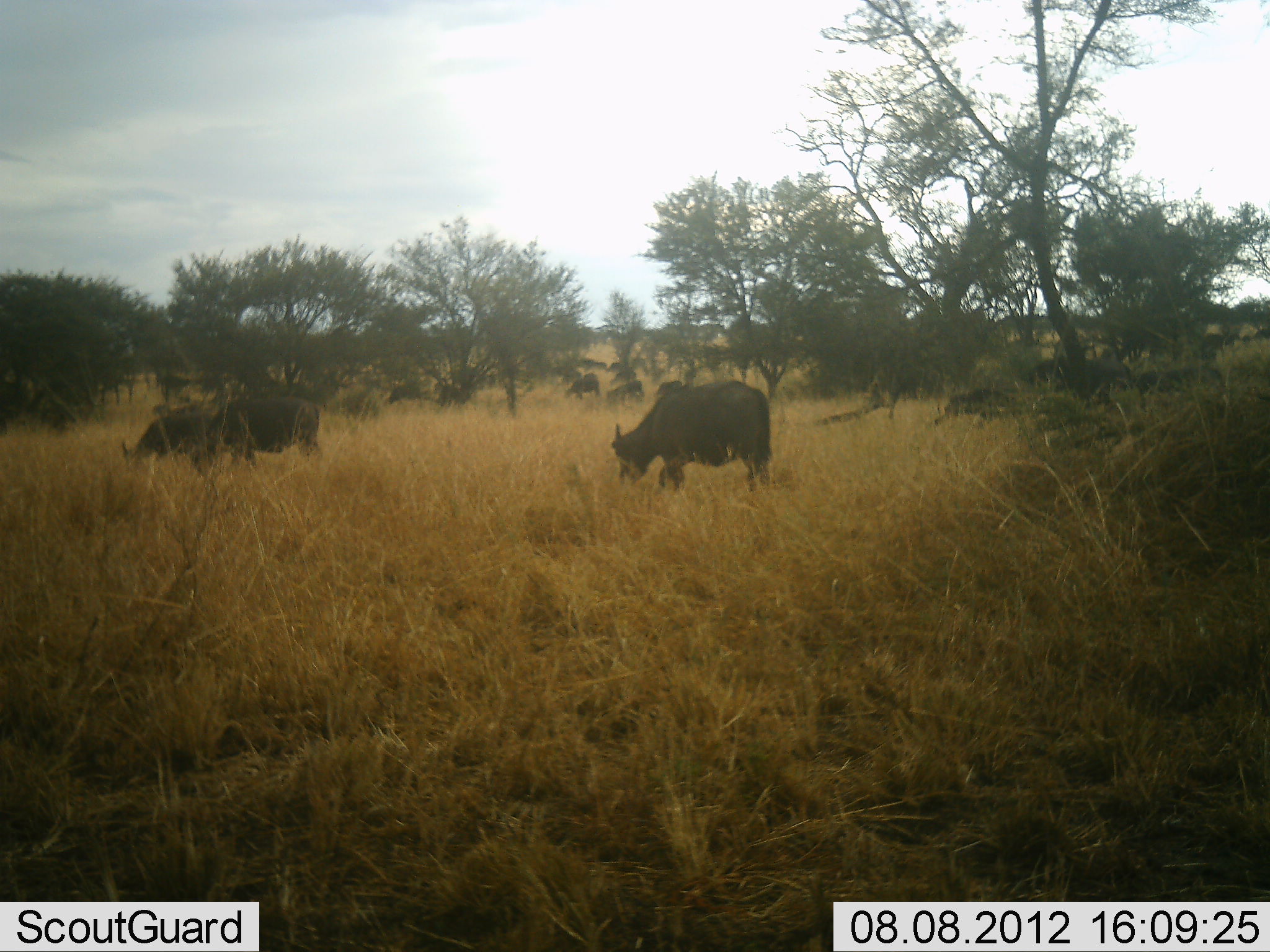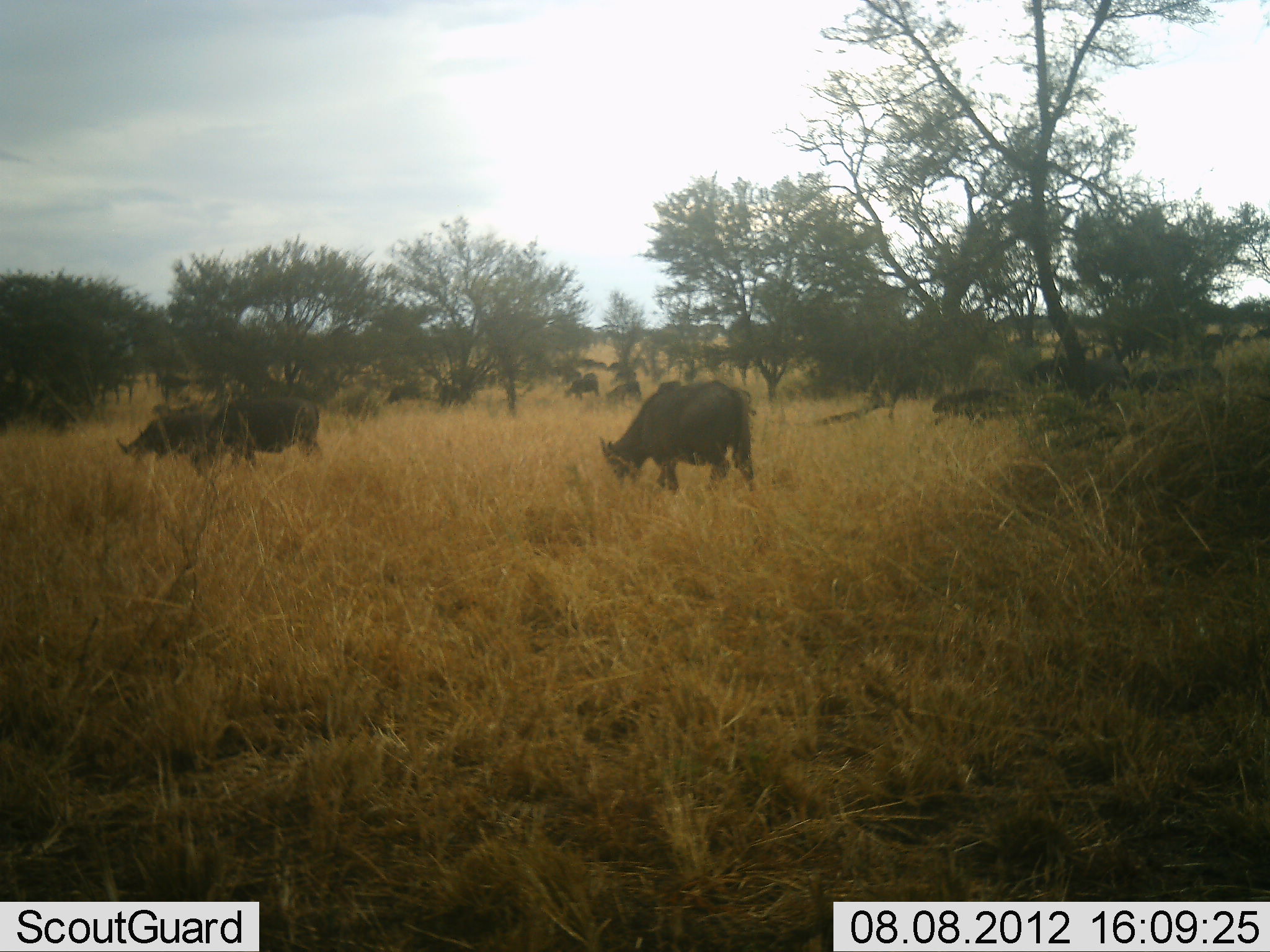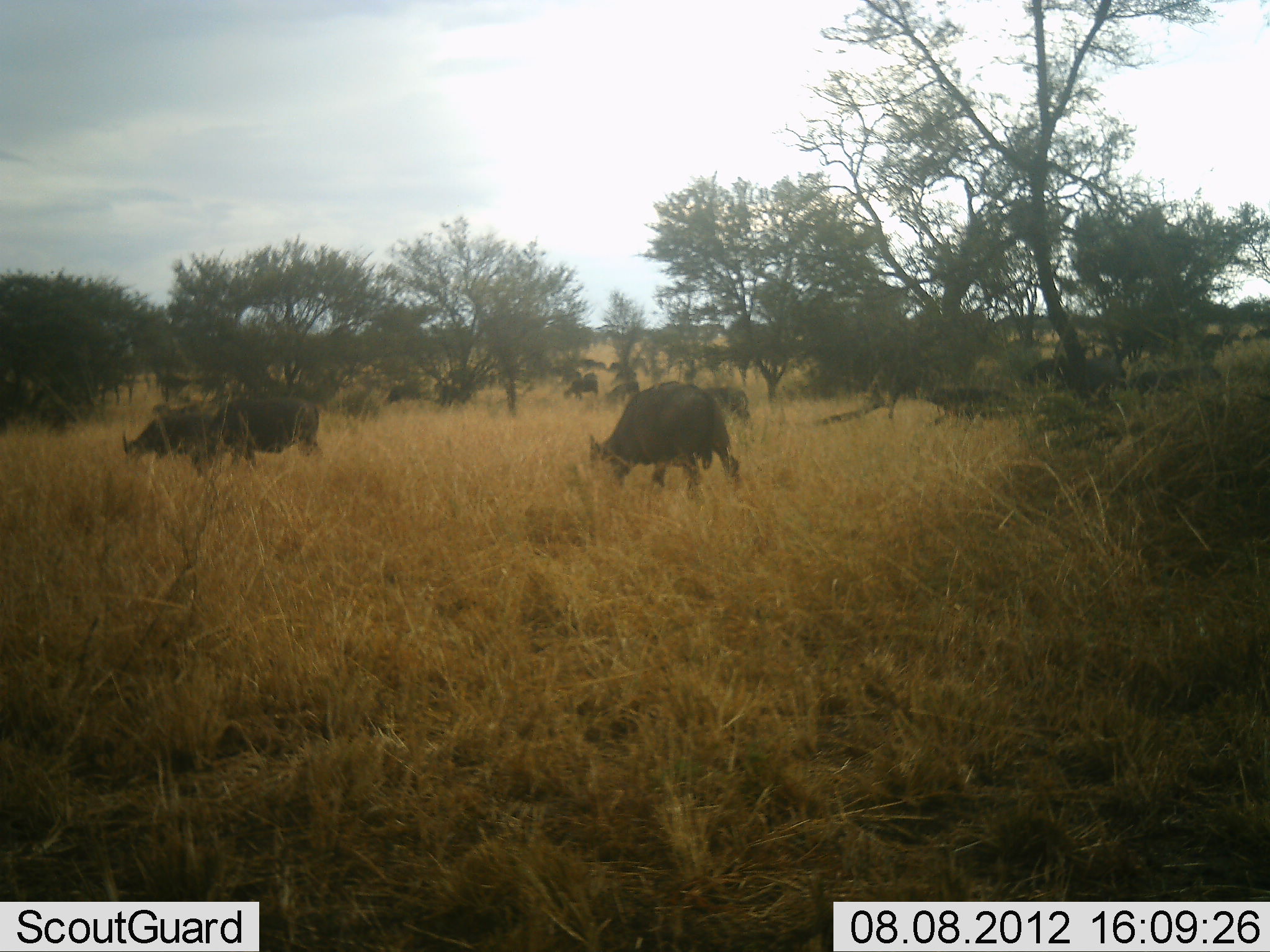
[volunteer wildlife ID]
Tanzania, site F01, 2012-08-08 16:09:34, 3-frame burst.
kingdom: Animalia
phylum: Chordata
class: Mammalia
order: Artiodactyla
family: Bovidae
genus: Syncerus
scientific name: Syncerus caffer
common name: cape buffalo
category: buffalo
Buffalo (cape buffalo) (Syncerus caffer), count 10. Behavior (volunteer vote fractions): standing 10%, resting 0%, moving 20%, interacting 0%. Young present (vote fraction): 10%. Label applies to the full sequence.